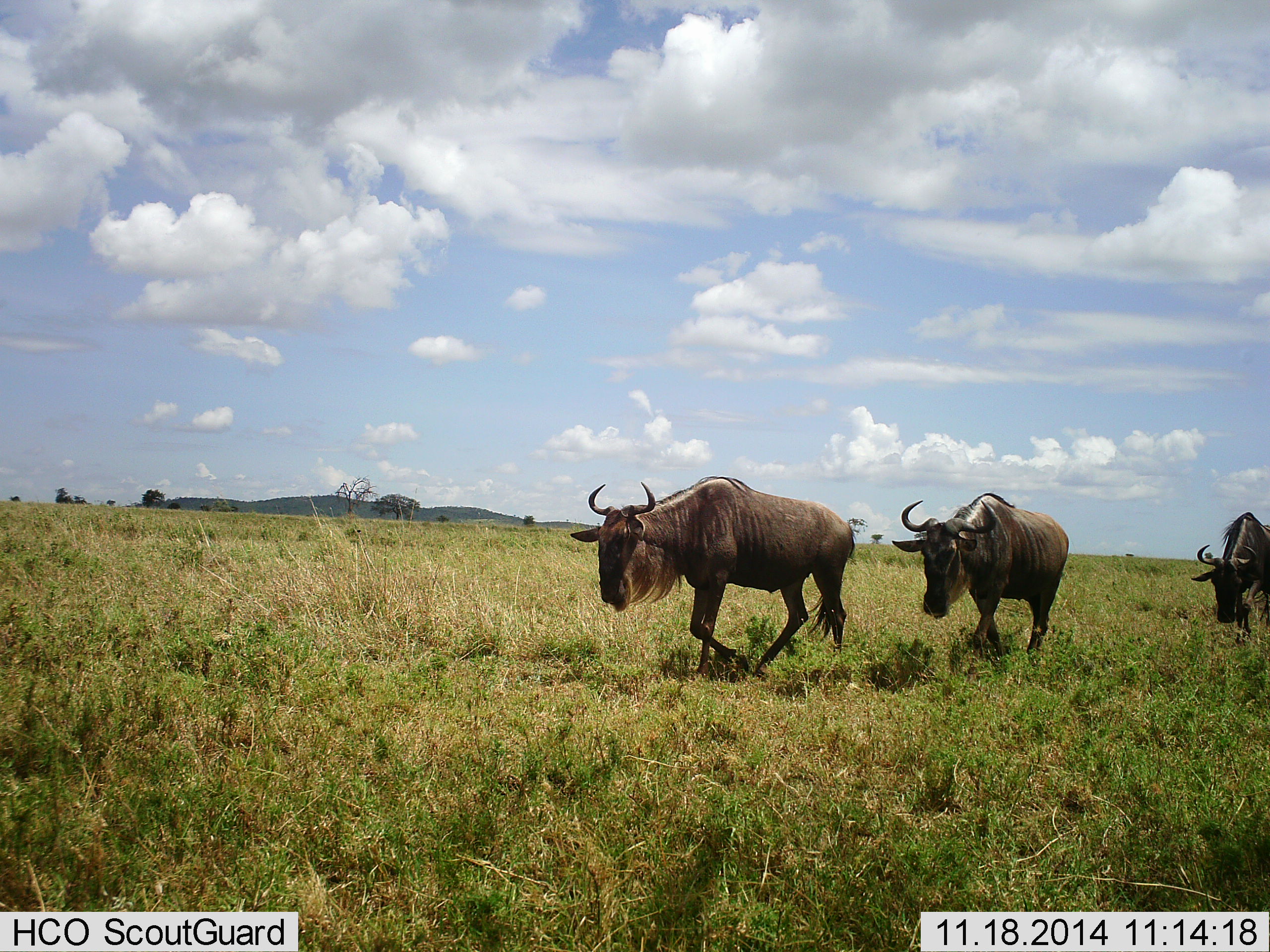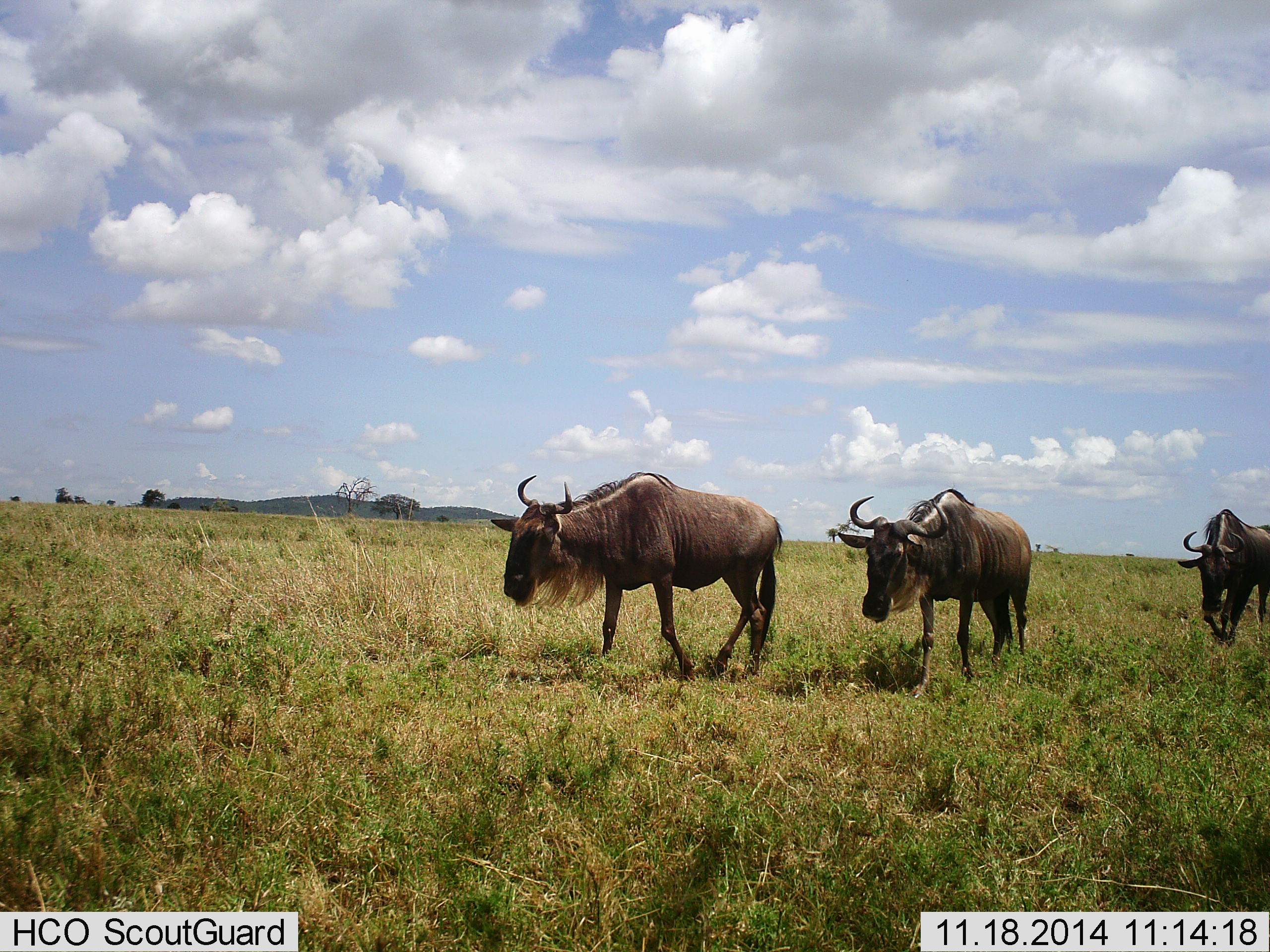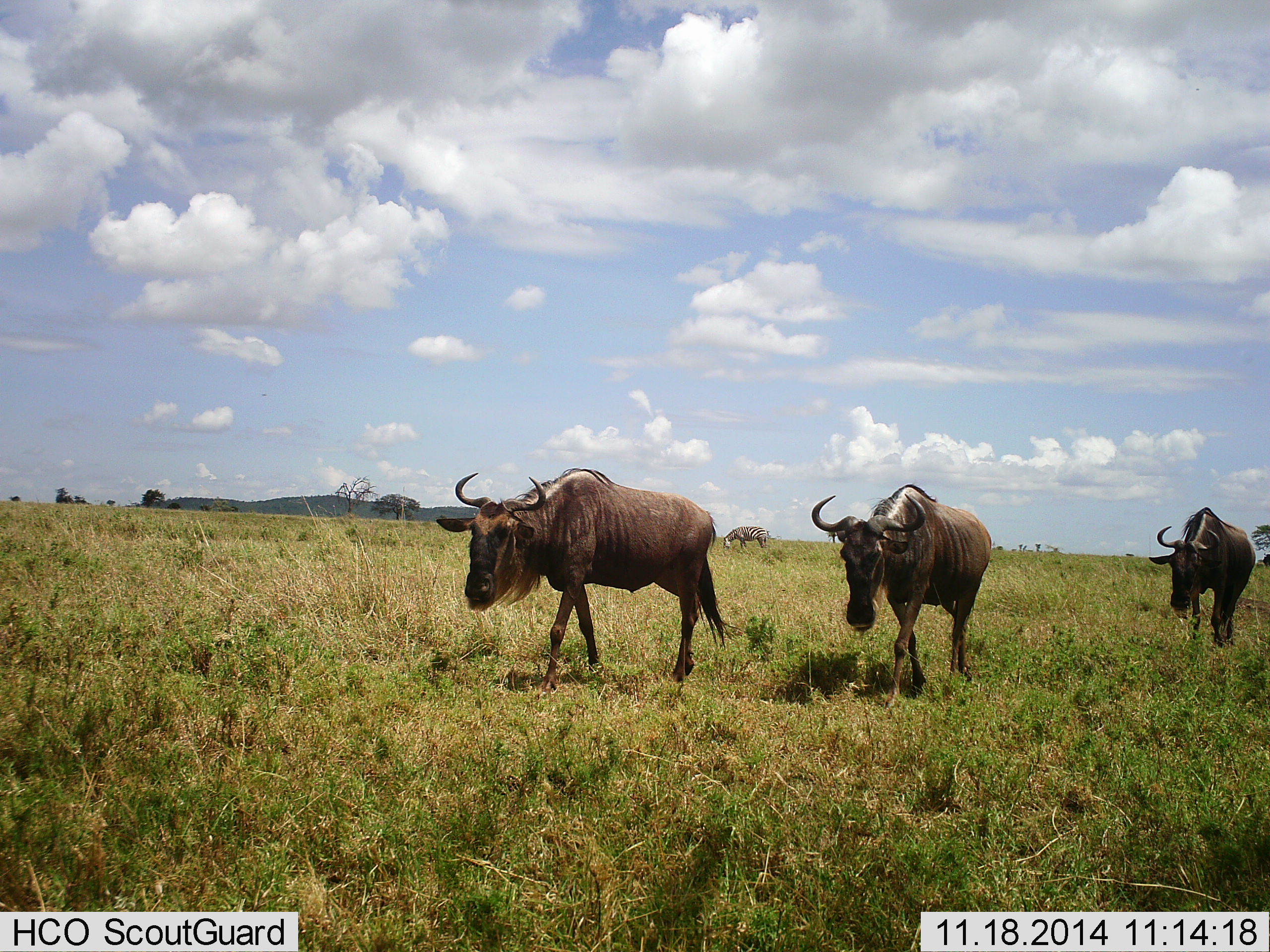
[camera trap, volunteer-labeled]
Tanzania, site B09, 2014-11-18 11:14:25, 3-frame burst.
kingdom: Animalia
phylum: Chordata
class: Mammalia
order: Artiodactyla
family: Bovidae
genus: Connochaetes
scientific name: Connochaetes taurinus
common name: blue wildebeest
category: wildebeest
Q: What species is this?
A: Wildebeest (blue wildebeest) (Connochaetes taurinus).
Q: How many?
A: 3.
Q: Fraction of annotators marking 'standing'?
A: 0%.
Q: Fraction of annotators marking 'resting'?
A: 0%.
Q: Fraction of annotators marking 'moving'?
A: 100%.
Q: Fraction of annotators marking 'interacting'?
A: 0%.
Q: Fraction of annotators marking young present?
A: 0%.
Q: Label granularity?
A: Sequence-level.